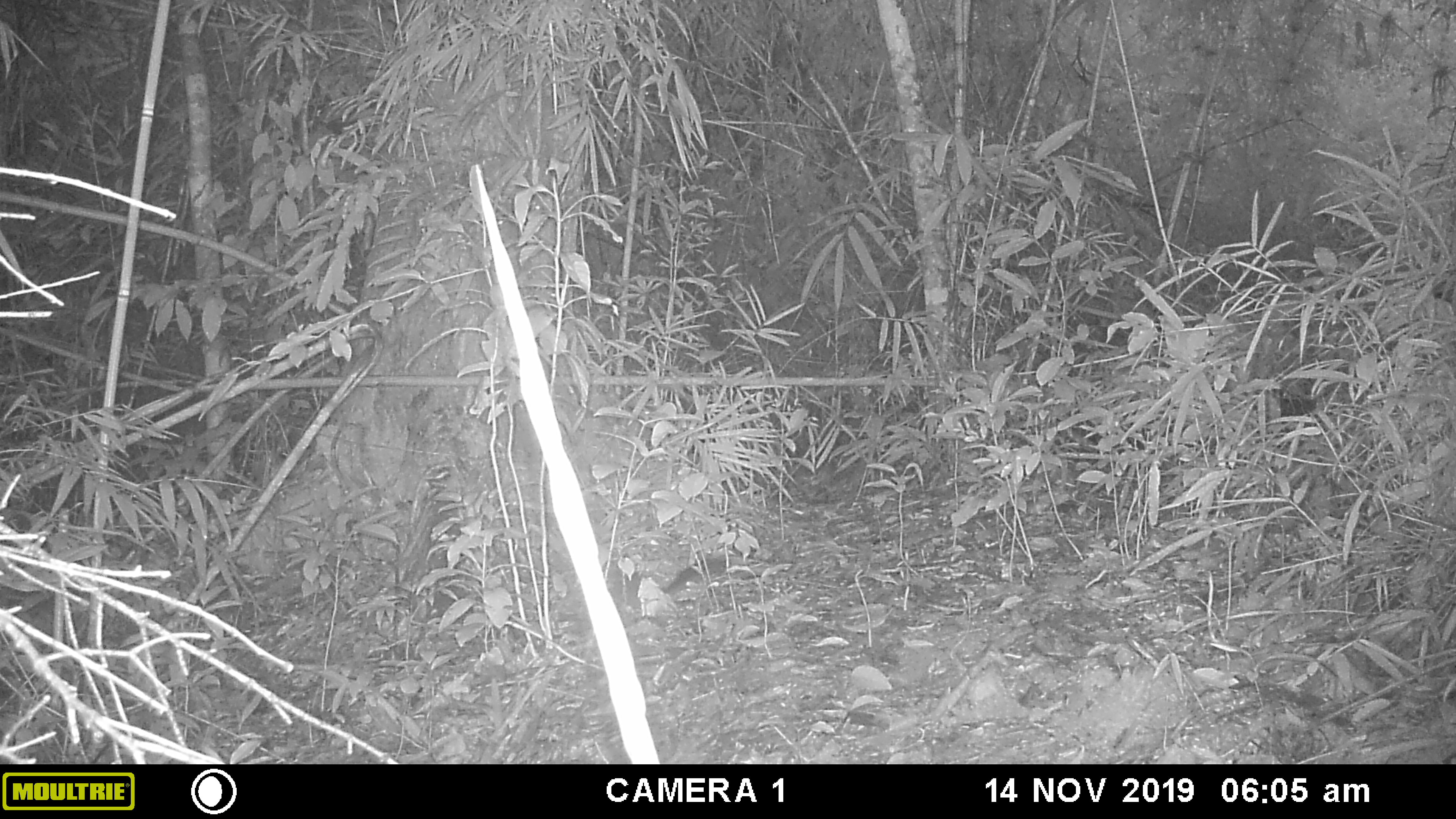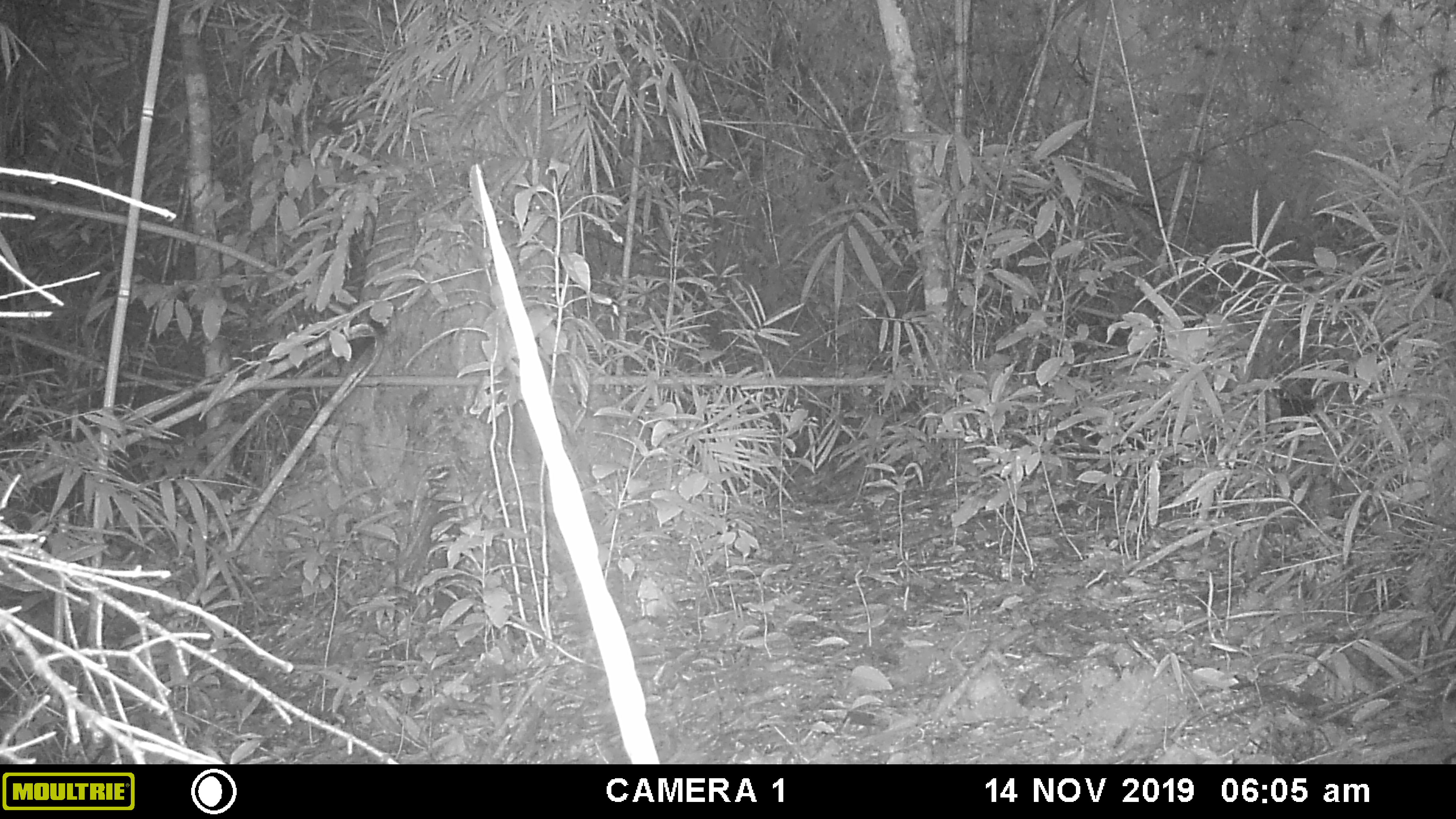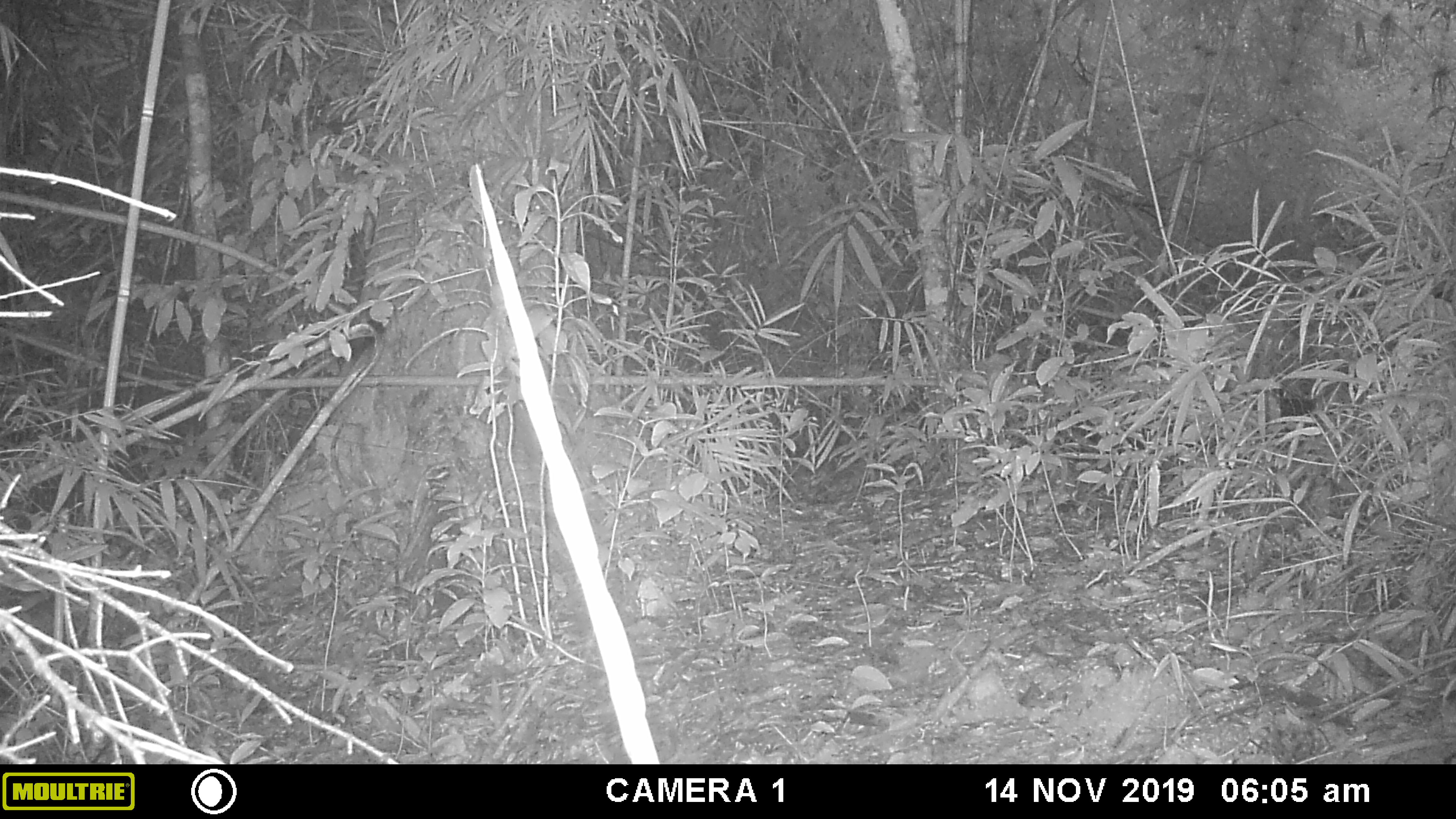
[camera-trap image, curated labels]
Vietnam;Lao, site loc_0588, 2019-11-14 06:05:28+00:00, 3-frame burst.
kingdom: Animalia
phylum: Chordata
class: Mammalia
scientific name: Mammalia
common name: mammal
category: unidentified small mammal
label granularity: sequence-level